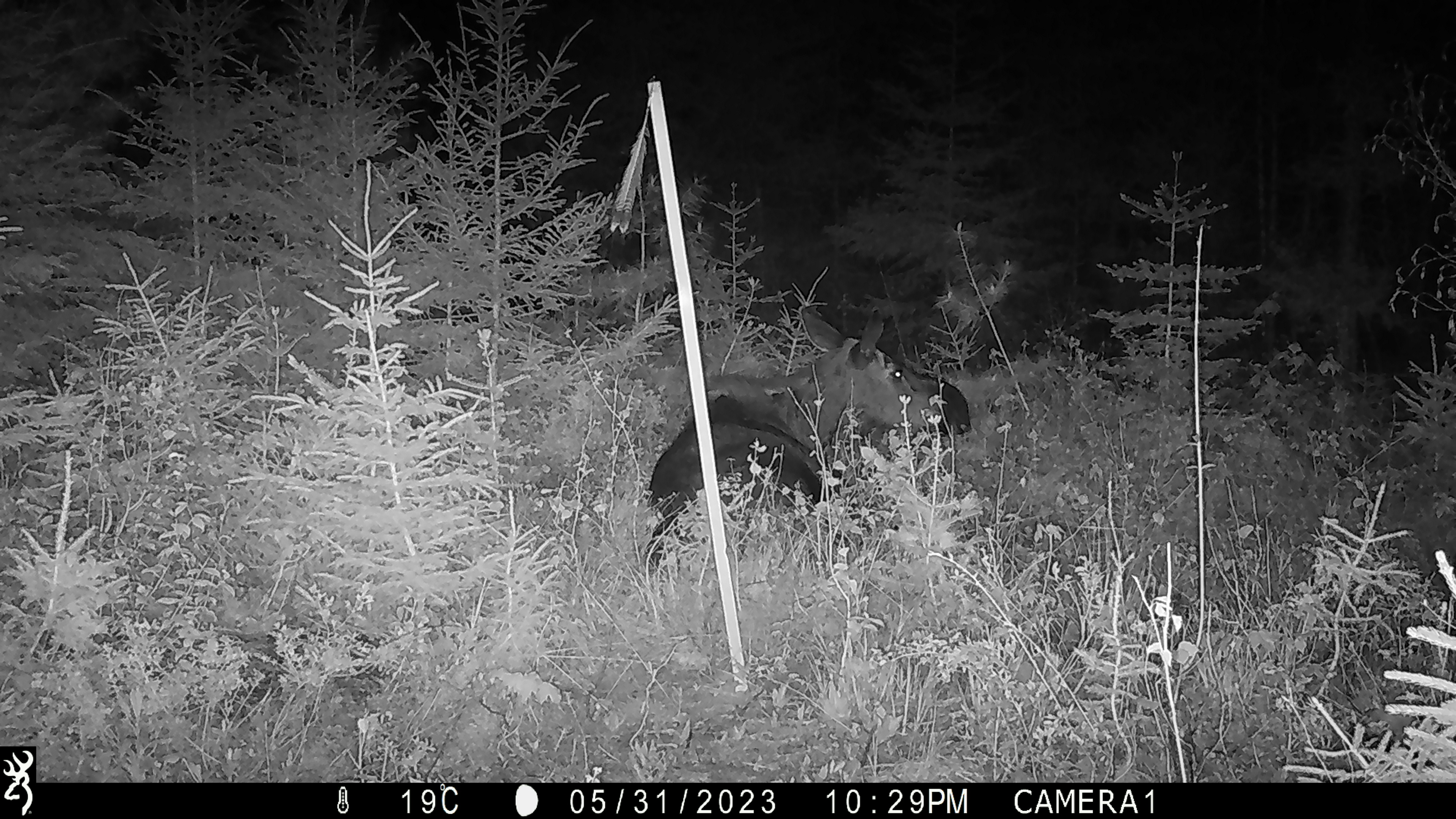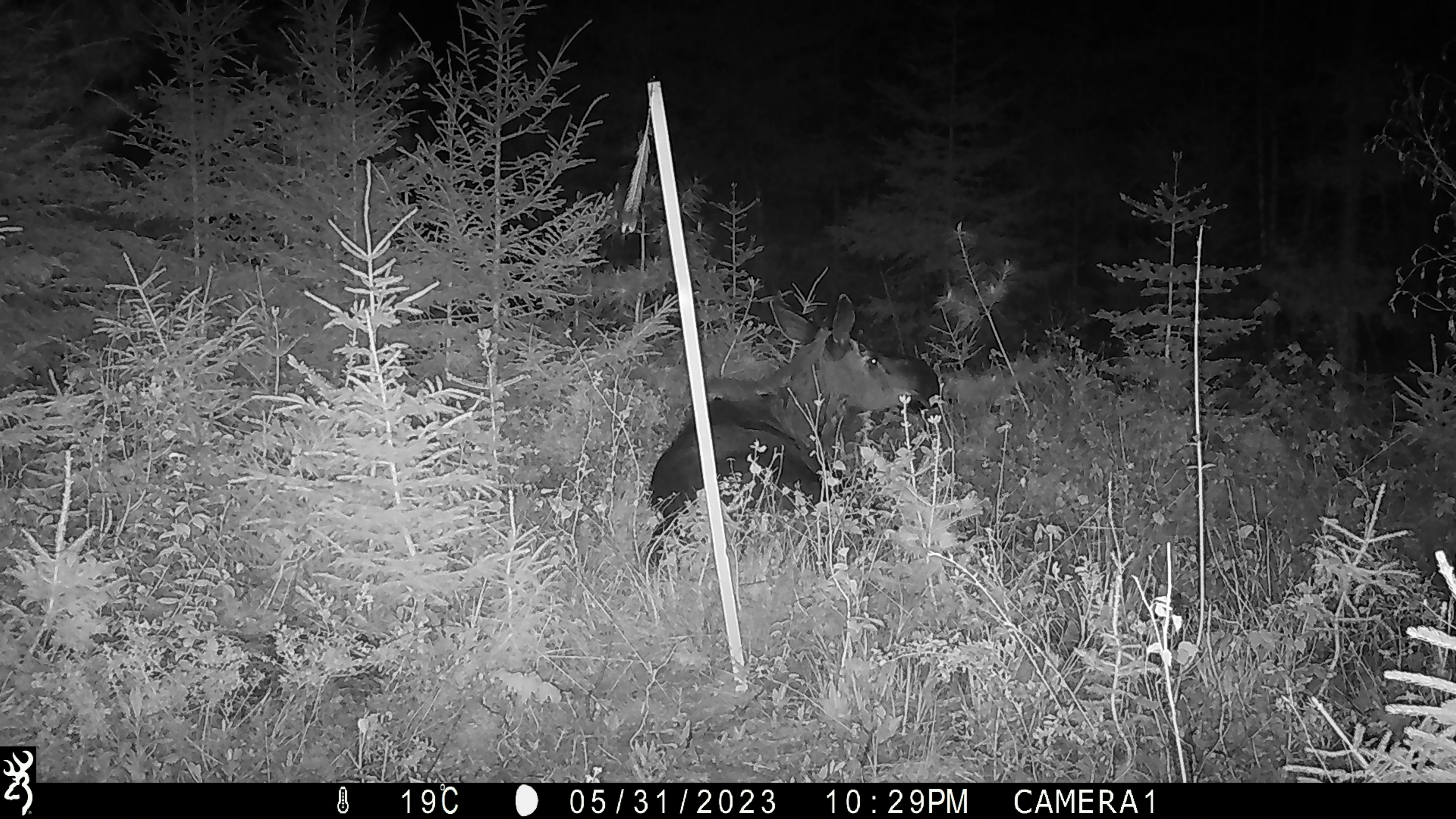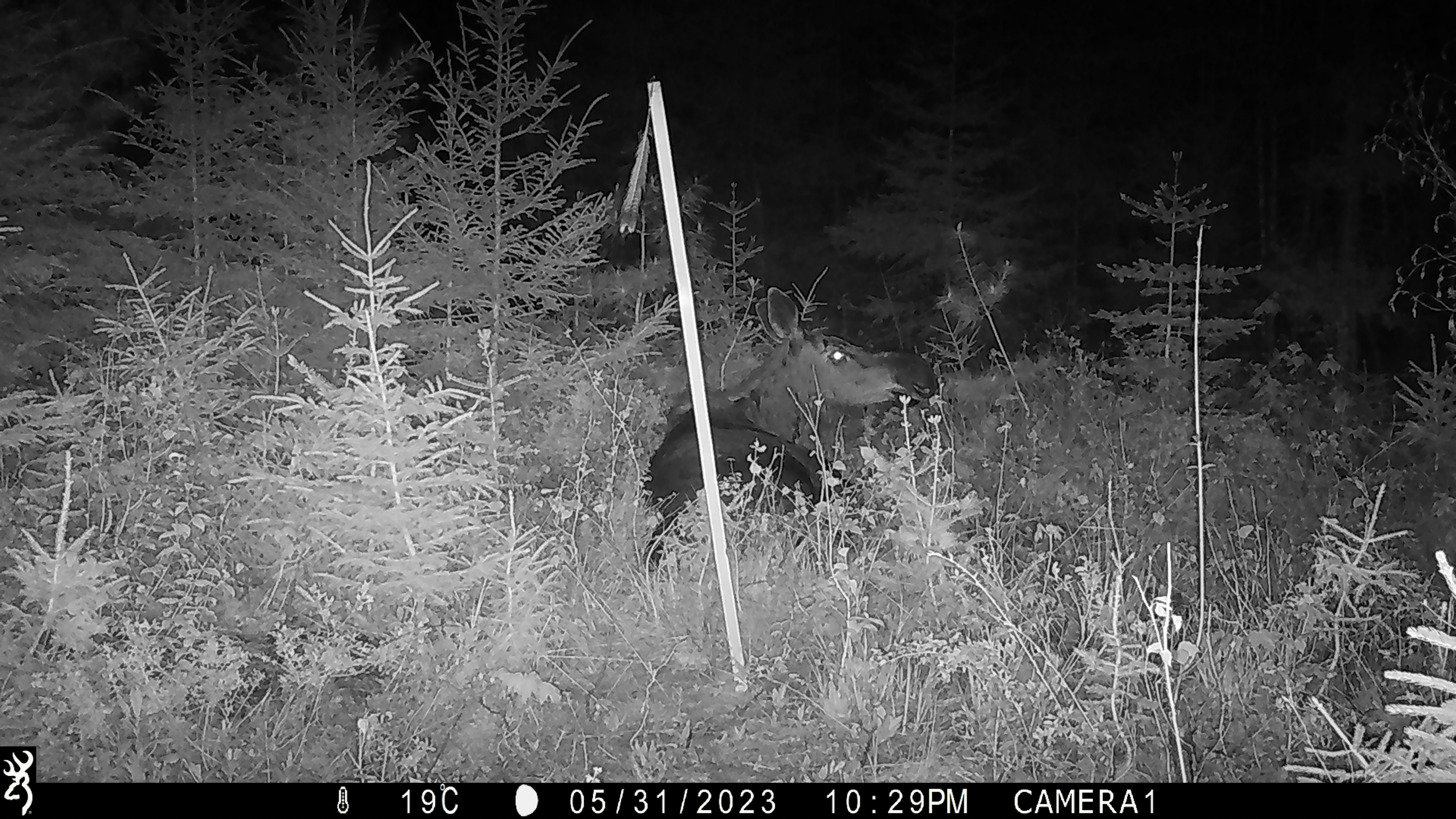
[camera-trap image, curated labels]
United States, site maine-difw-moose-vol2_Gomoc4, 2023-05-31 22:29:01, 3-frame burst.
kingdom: Animalia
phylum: Chordata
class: Mammalia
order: Artiodactyla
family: Cervidae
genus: Alces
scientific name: Alces alces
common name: moose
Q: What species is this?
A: Moose (Alces alces).